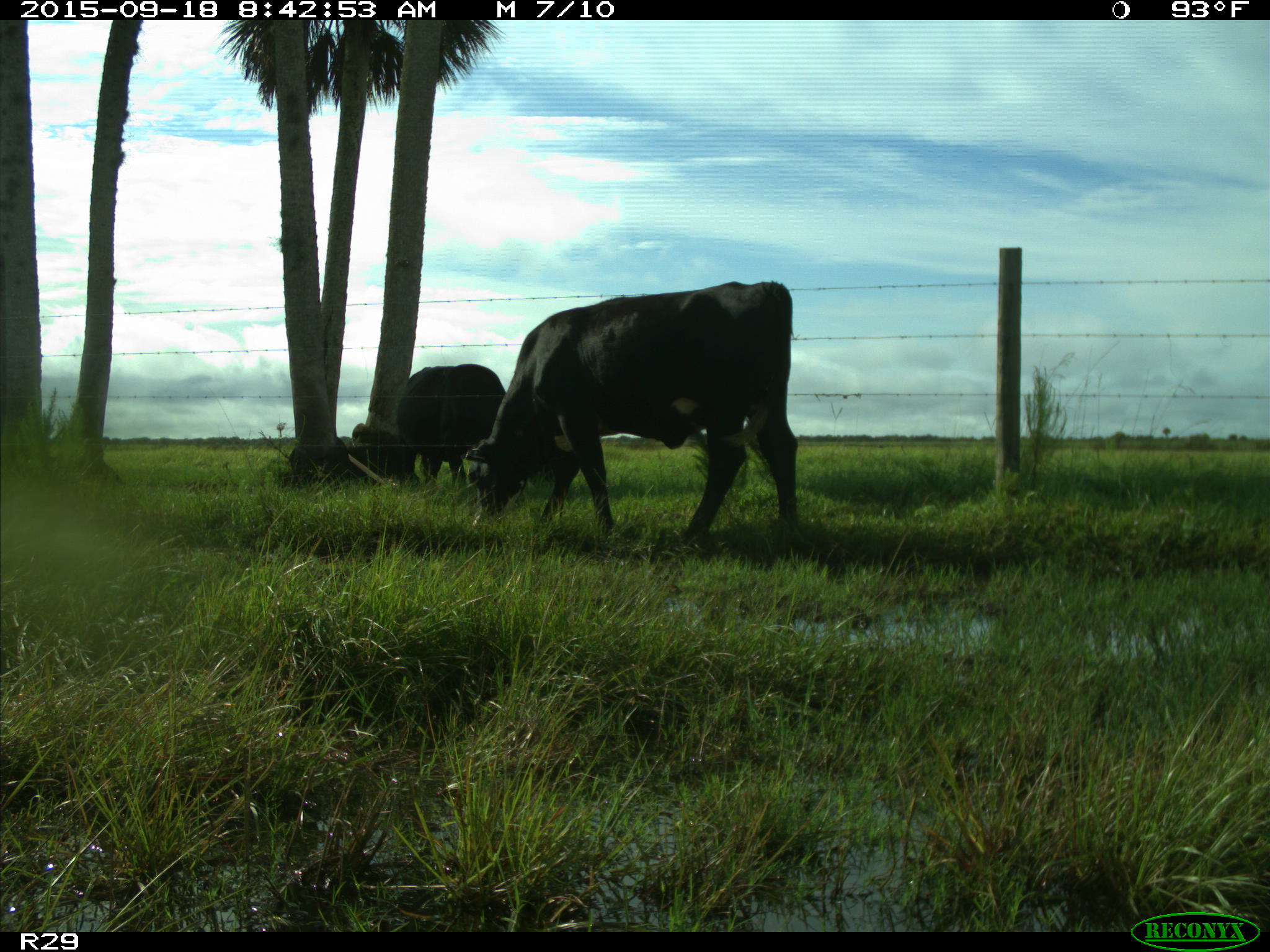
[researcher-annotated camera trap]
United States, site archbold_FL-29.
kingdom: Animalia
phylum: Chordata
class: Mammalia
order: Artiodactyla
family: Bovidae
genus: Bos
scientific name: Bos taurus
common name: domestic cow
Bos taurus (domestic cow).